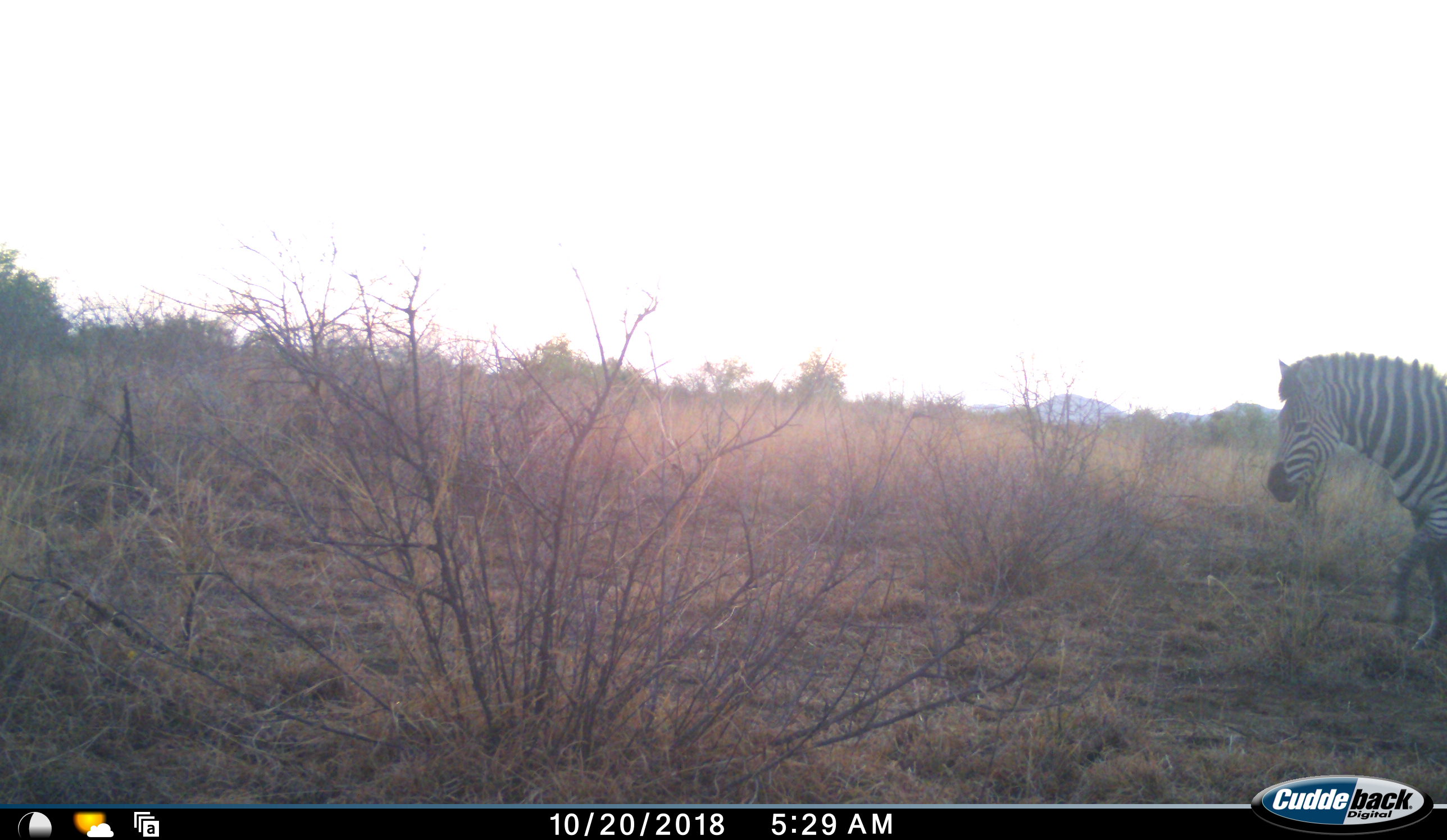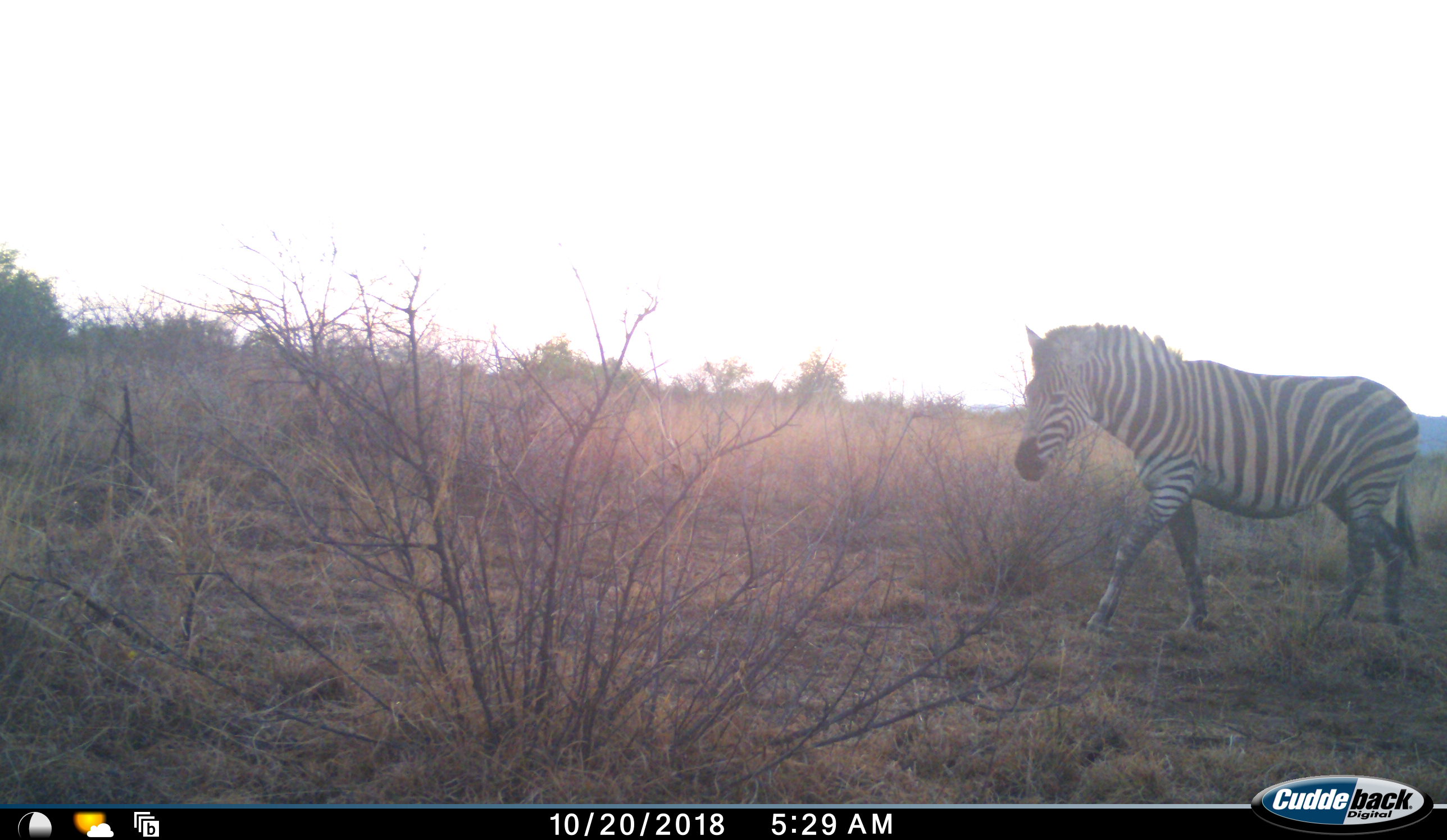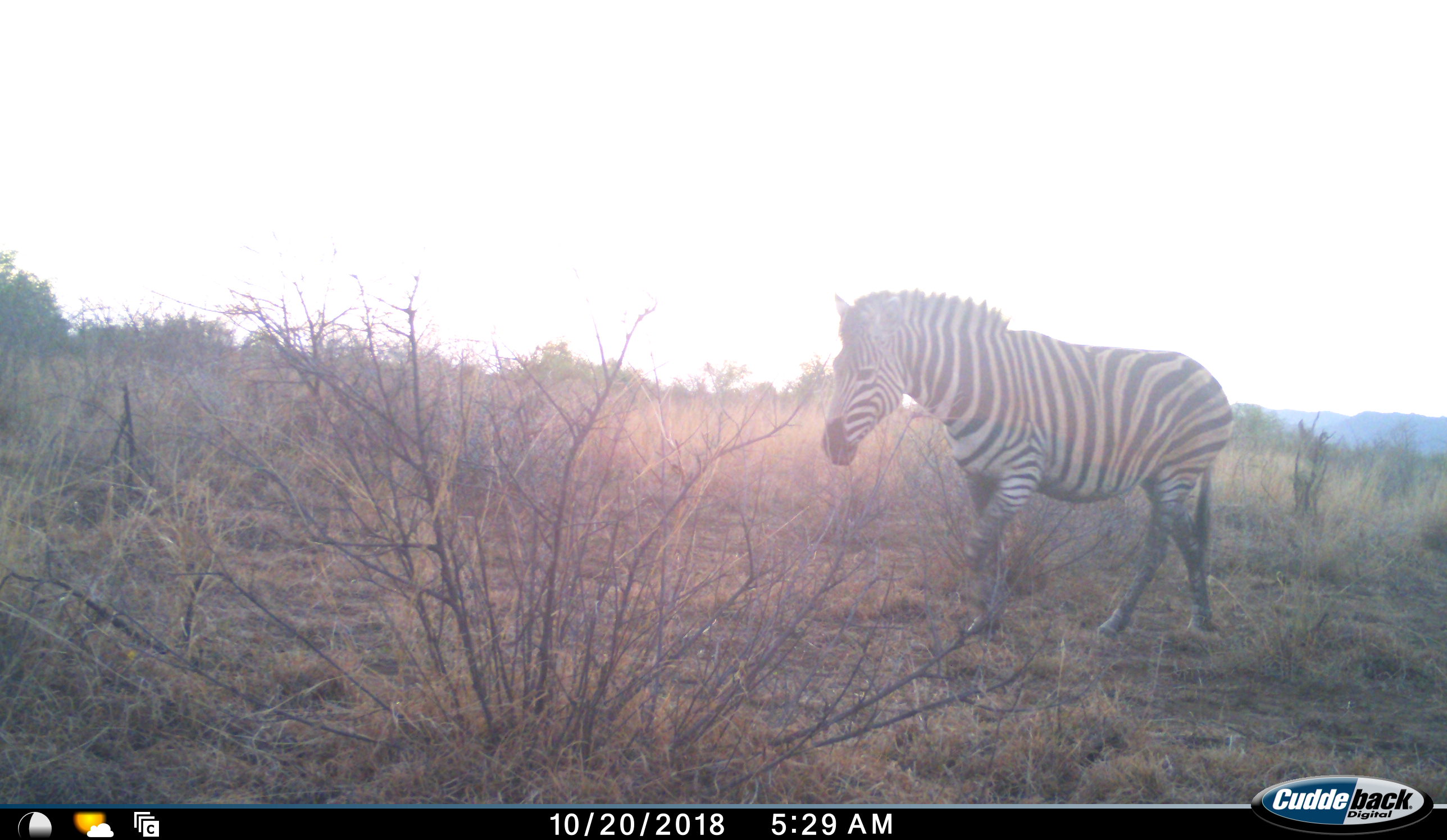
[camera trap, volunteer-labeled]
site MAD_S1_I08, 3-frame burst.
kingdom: Animalia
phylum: Chordata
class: Mammalia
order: Perissodactyla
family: Equidae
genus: Equus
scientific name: Equus quagga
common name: plains zebra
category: zebraplains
Zebraplains (plains zebra) (Equus quagga), count 1. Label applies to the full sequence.